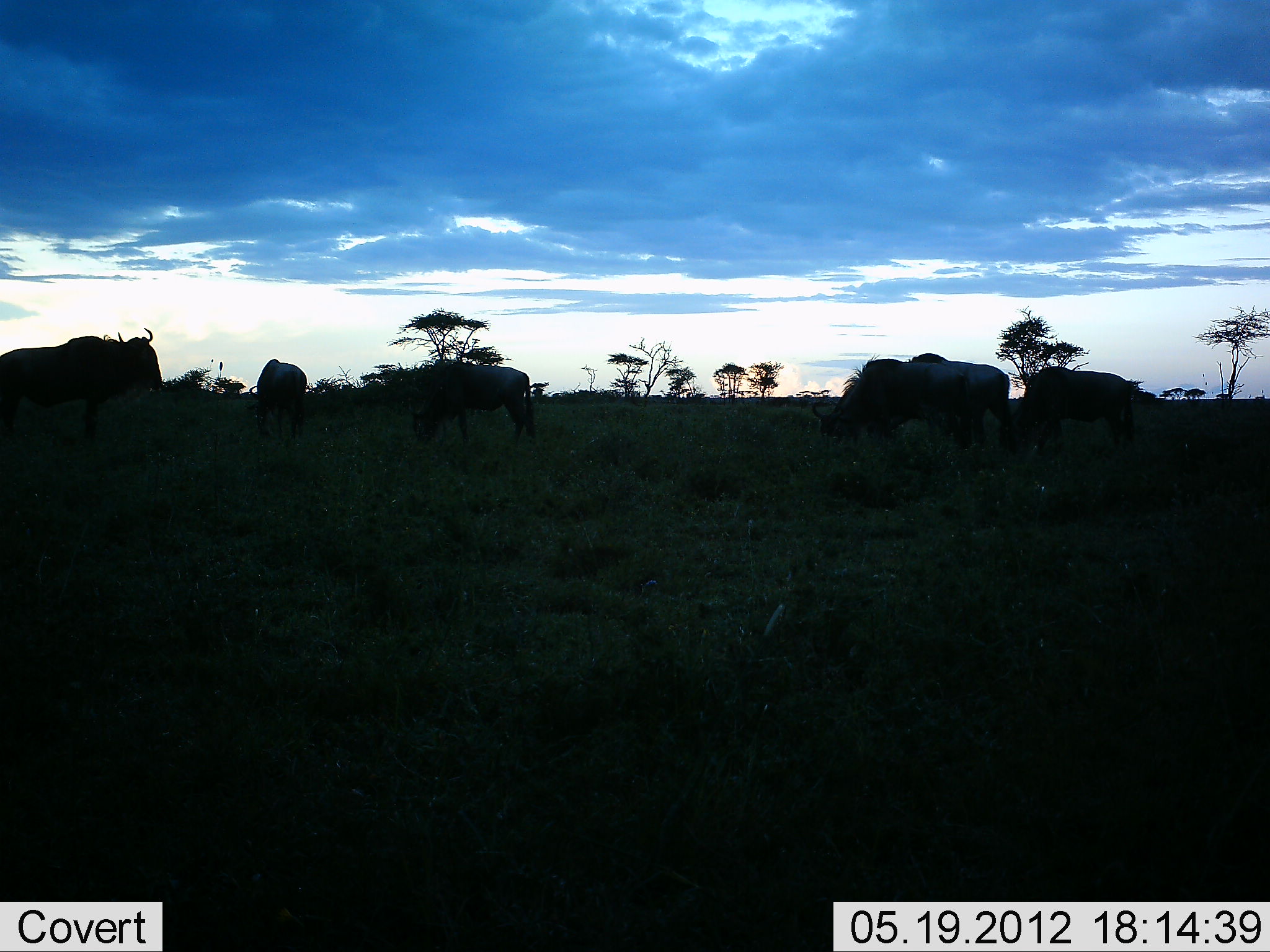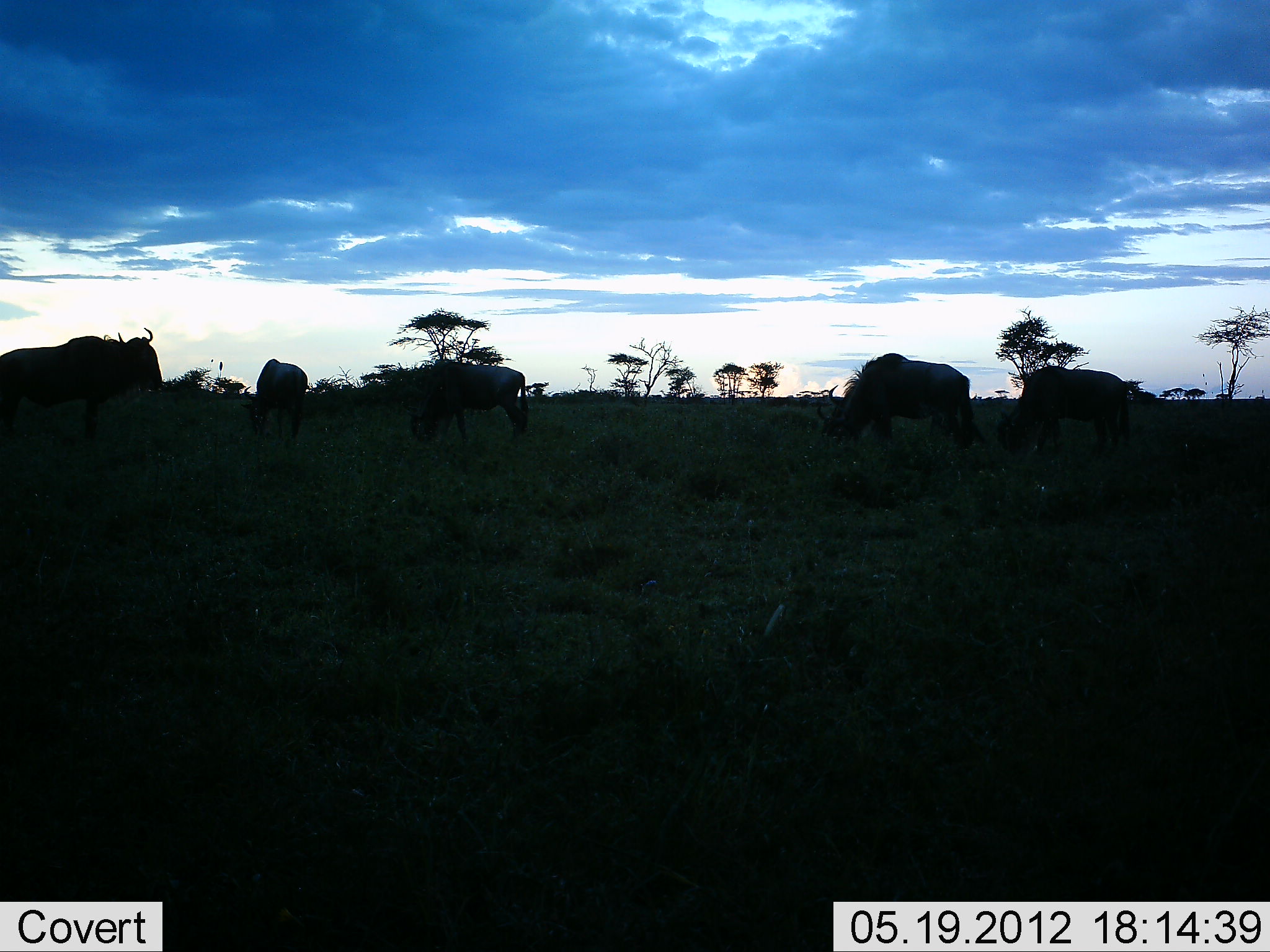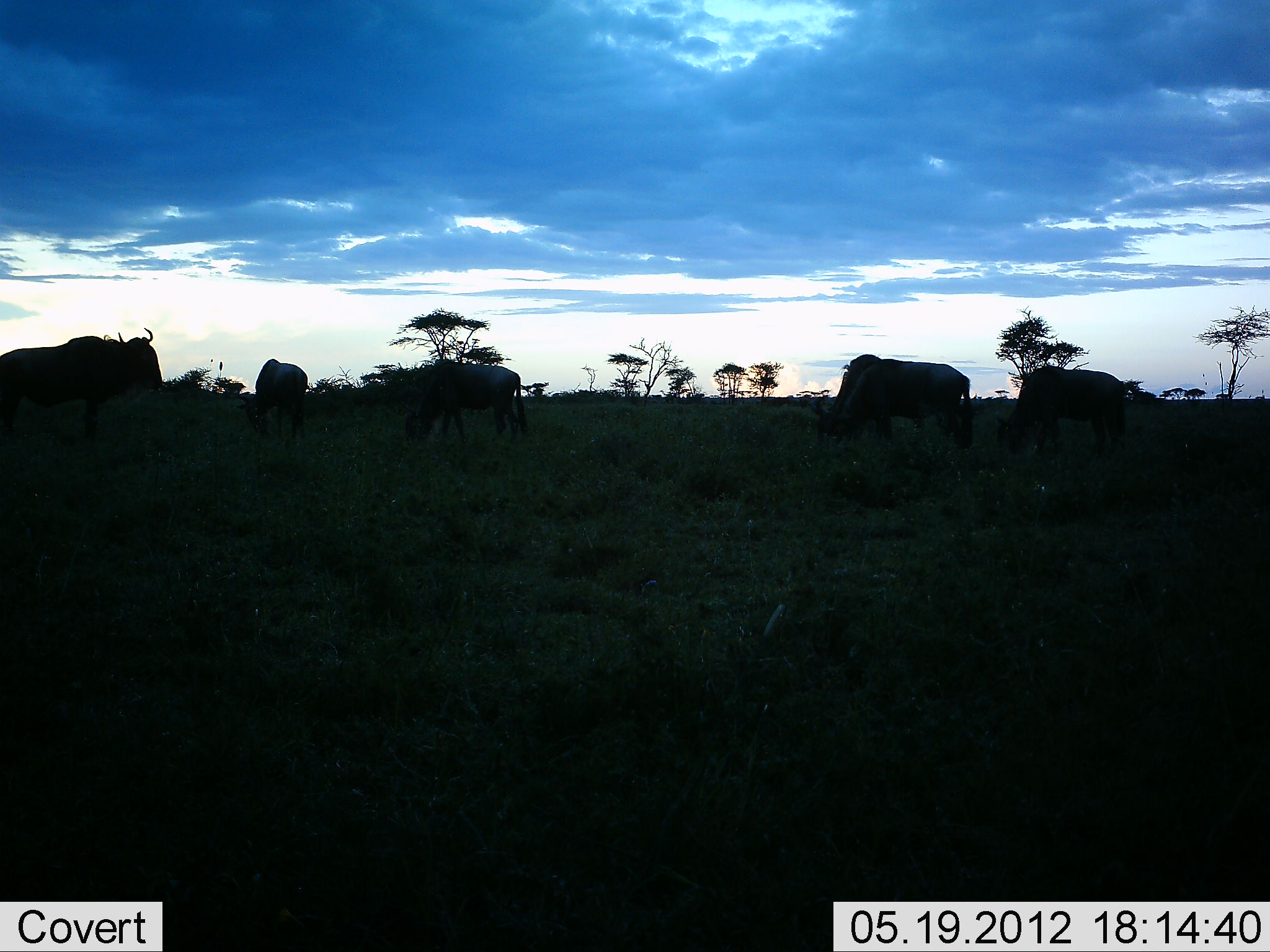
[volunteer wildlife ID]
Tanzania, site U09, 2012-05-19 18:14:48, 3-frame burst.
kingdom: Animalia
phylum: Chordata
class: Mammalia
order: Artiodactyla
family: Bovidae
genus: Connochaetes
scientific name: Connochaetes taurinus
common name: blue wildebeest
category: wildebeest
Wildebeest (blue wildebeest) (Connochaetes taurinus), count 6. Behavior (volunteer vote fractions): standing 60%, resting 0%, moving 20%, interacting 0%. Young present (vote fraction): 0%. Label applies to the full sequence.